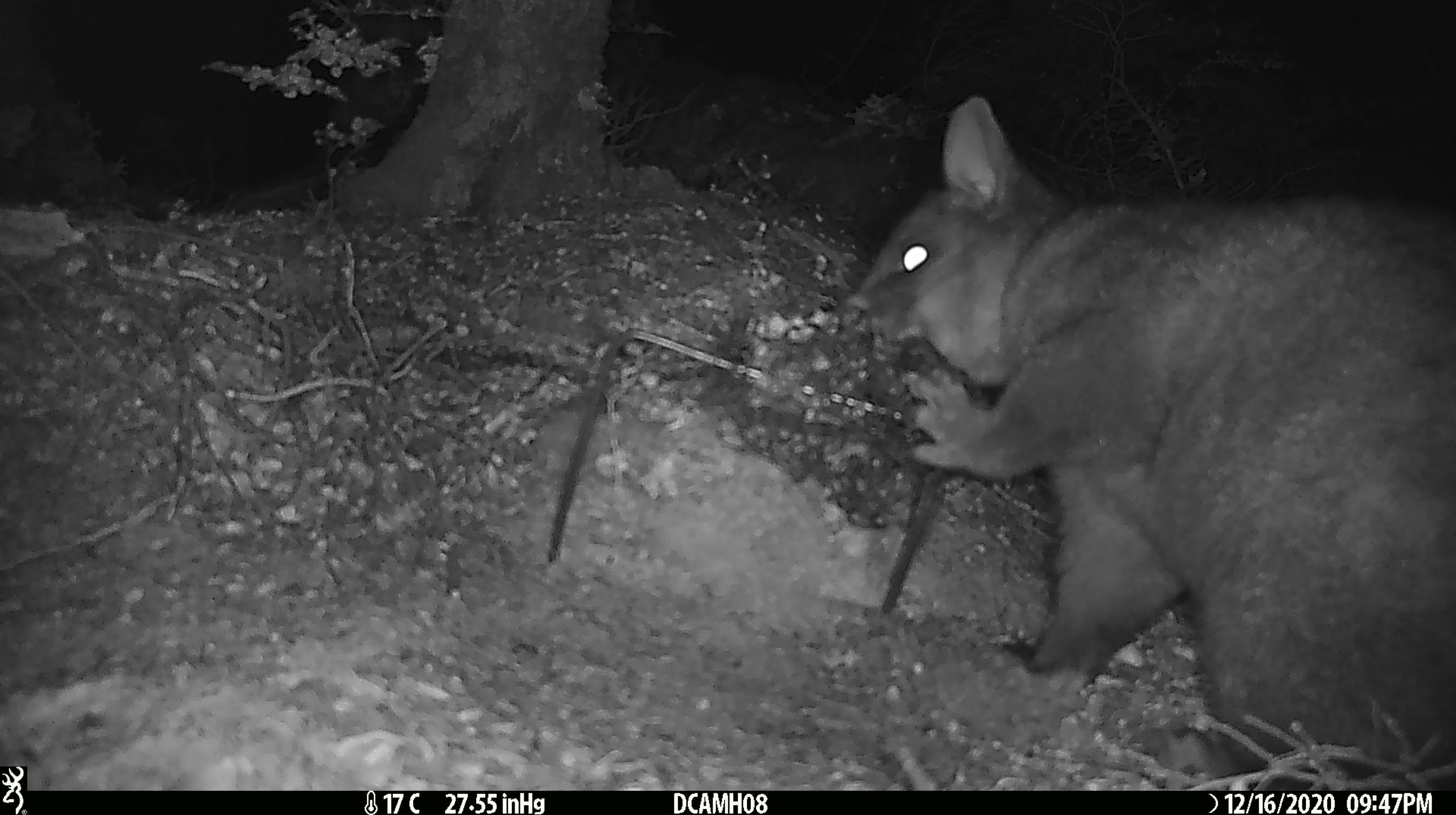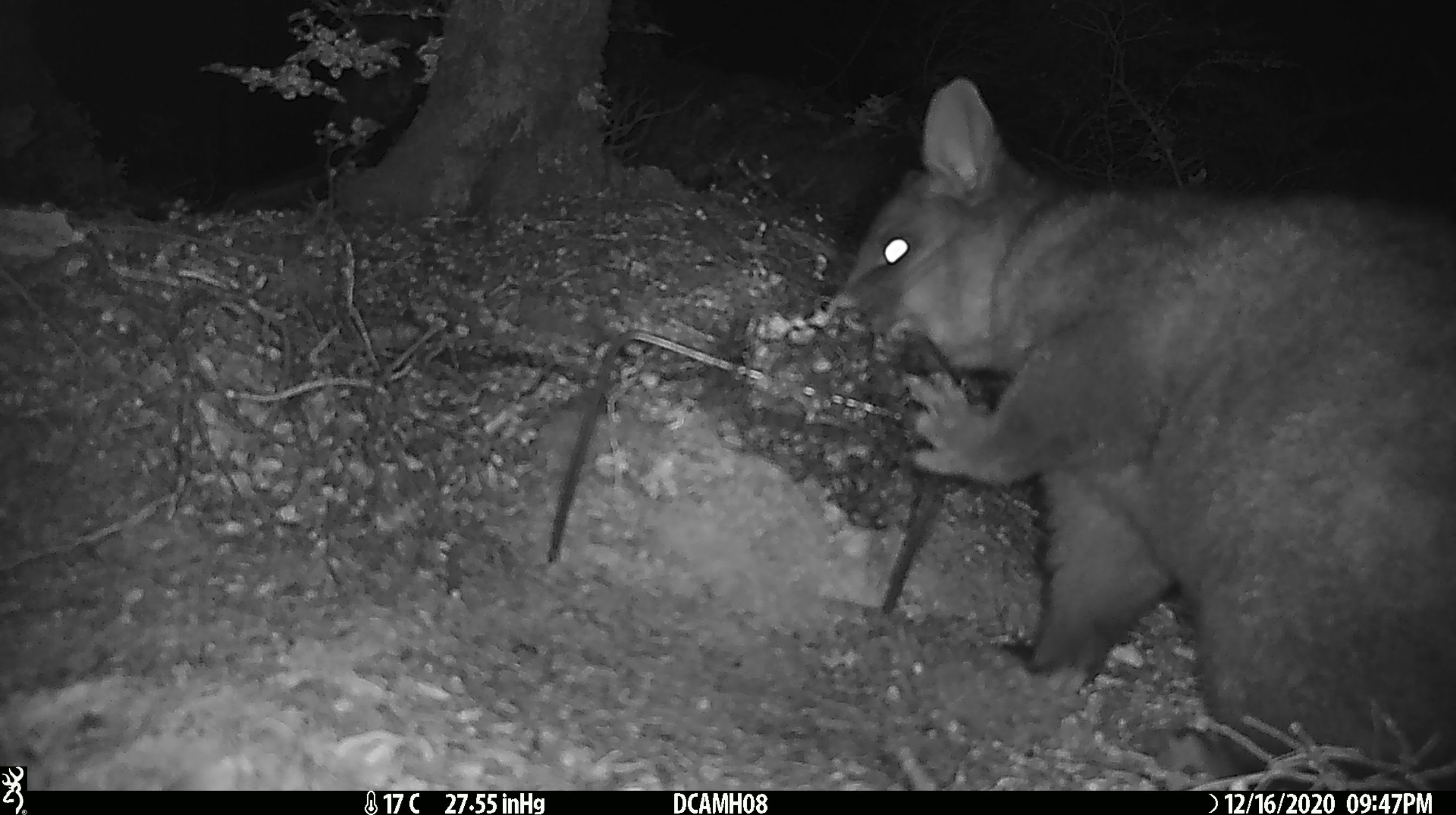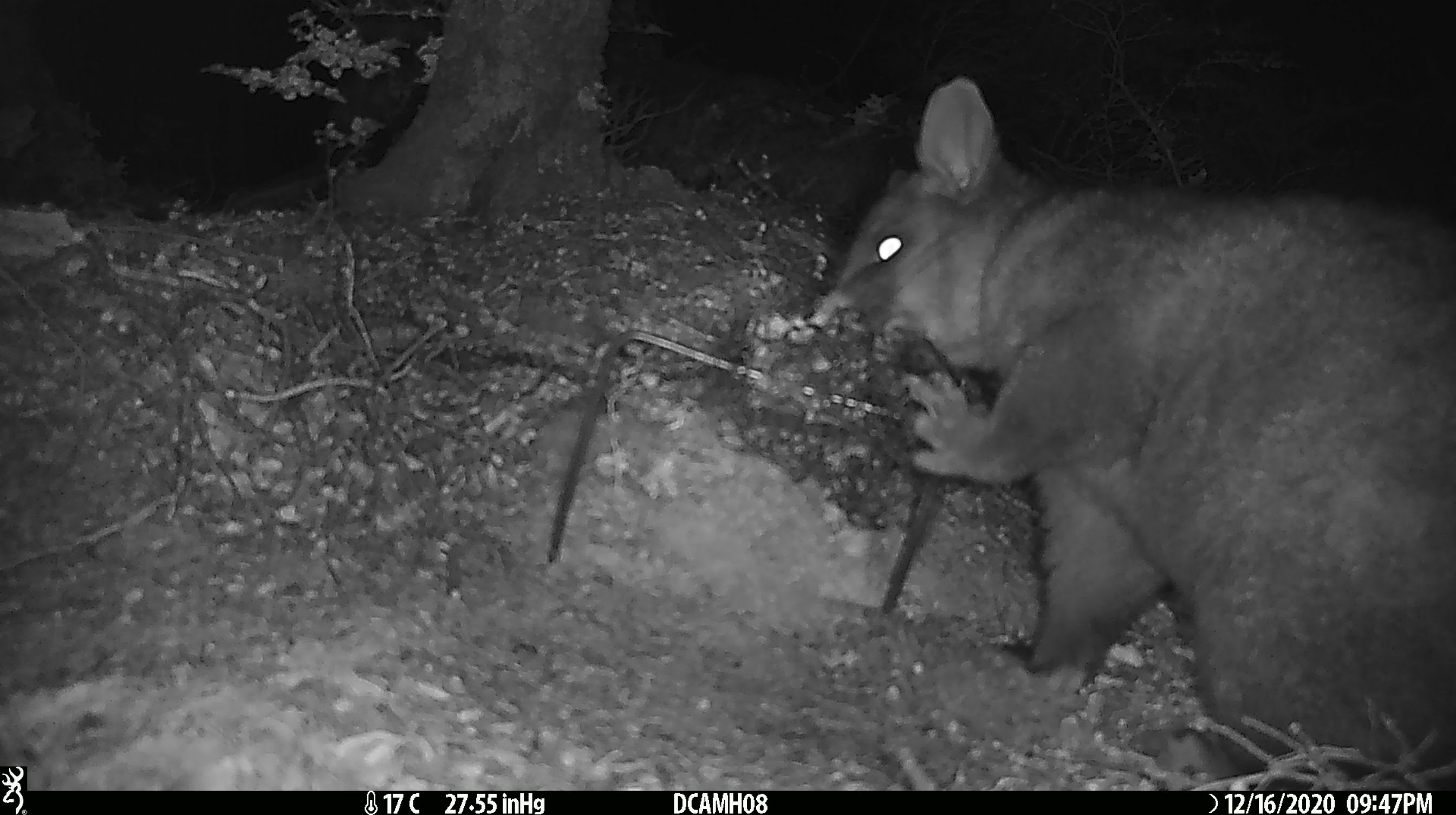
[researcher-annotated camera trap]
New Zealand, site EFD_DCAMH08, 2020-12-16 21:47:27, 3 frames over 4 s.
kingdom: Animalia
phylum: Chordata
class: Mammalia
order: Diprotodontia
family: Phalangeridae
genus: Trichosurus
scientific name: Trichosurus vulpecula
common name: common brushtail possum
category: possum